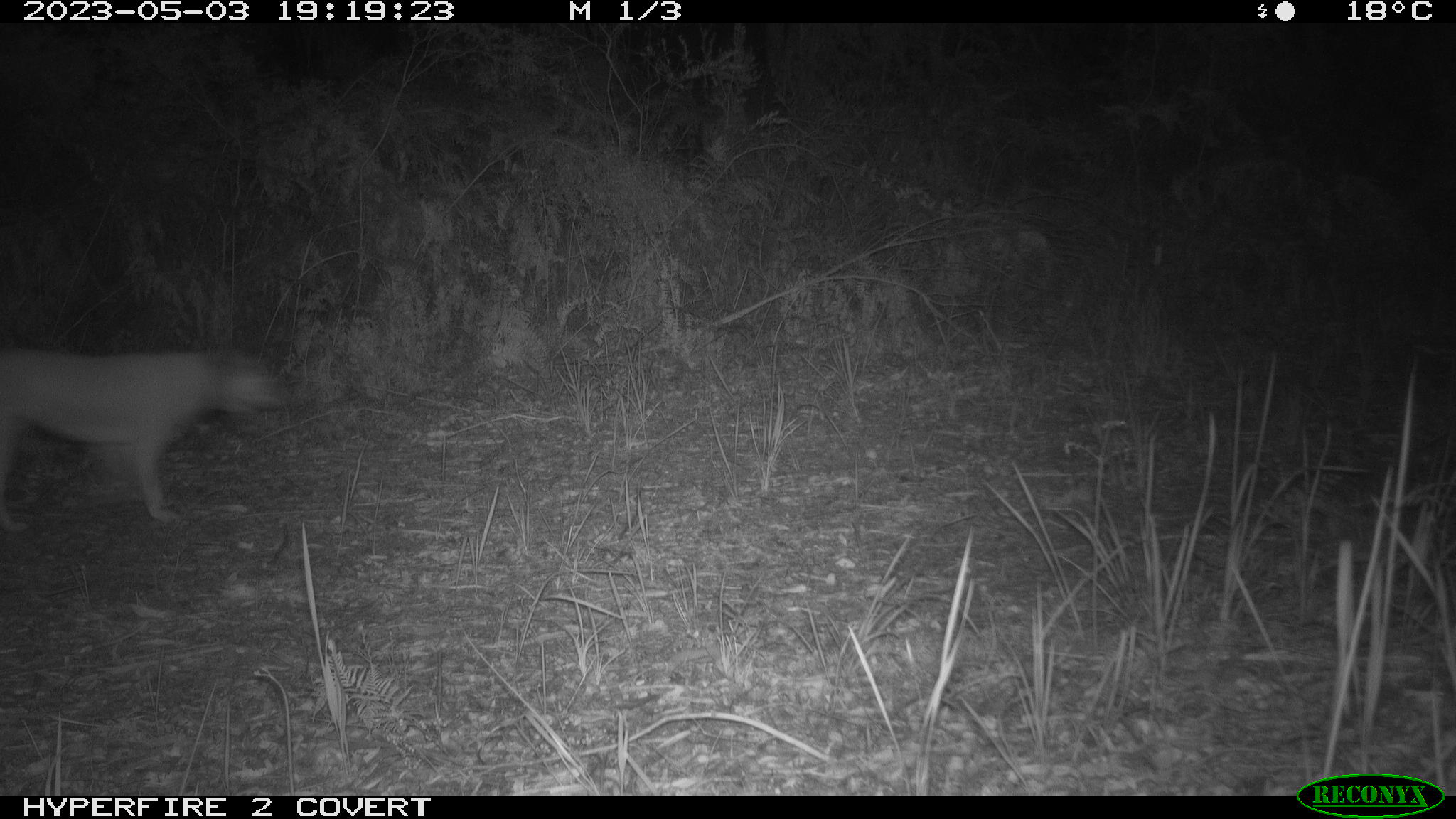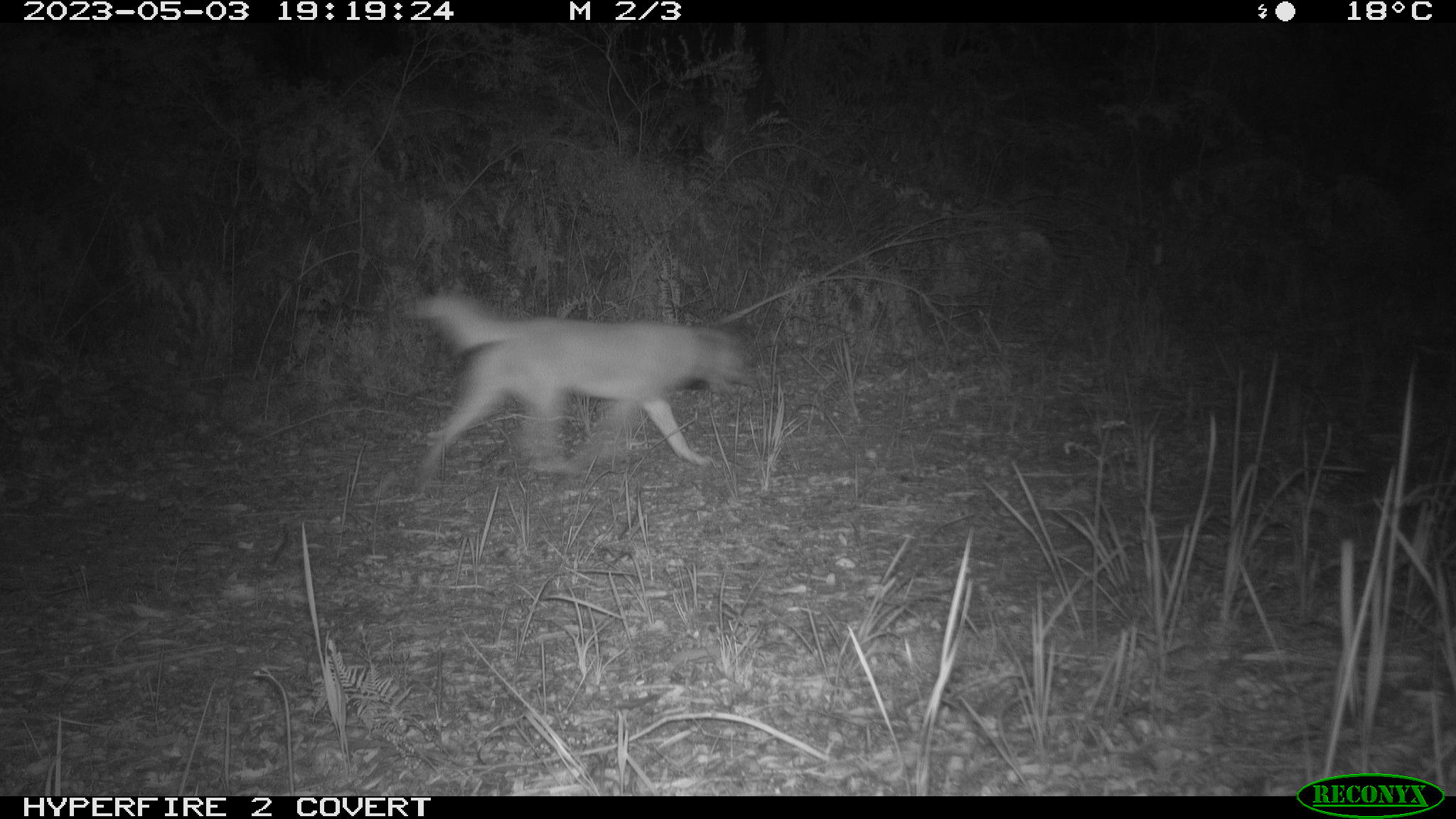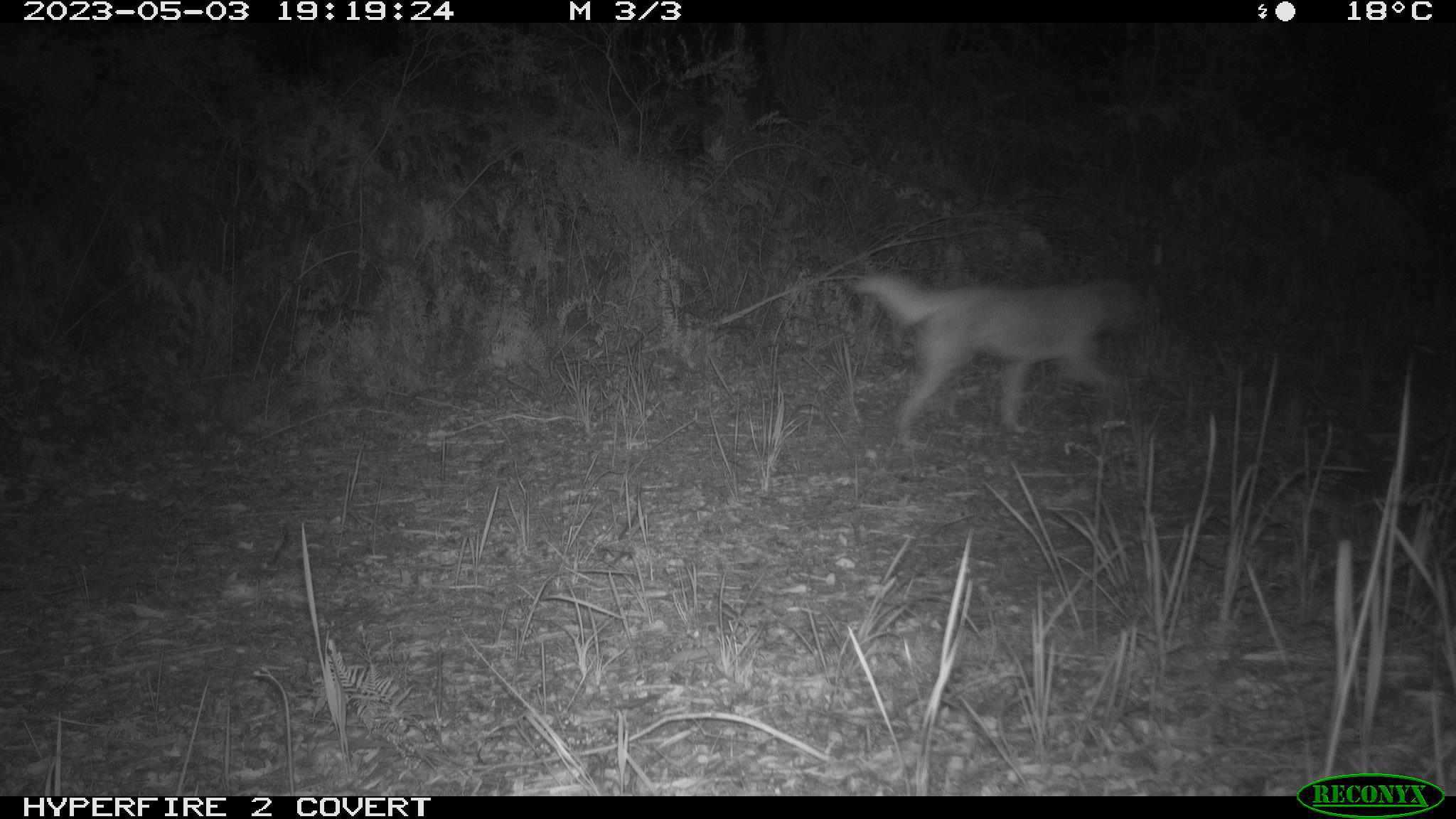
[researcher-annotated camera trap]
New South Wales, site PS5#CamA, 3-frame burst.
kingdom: Animalia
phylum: Chordata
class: Mammalia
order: Carnivora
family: Canidae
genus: Canis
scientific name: Canis familiaris dingo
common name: dingo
Dingo (Canis familiaris dingo).